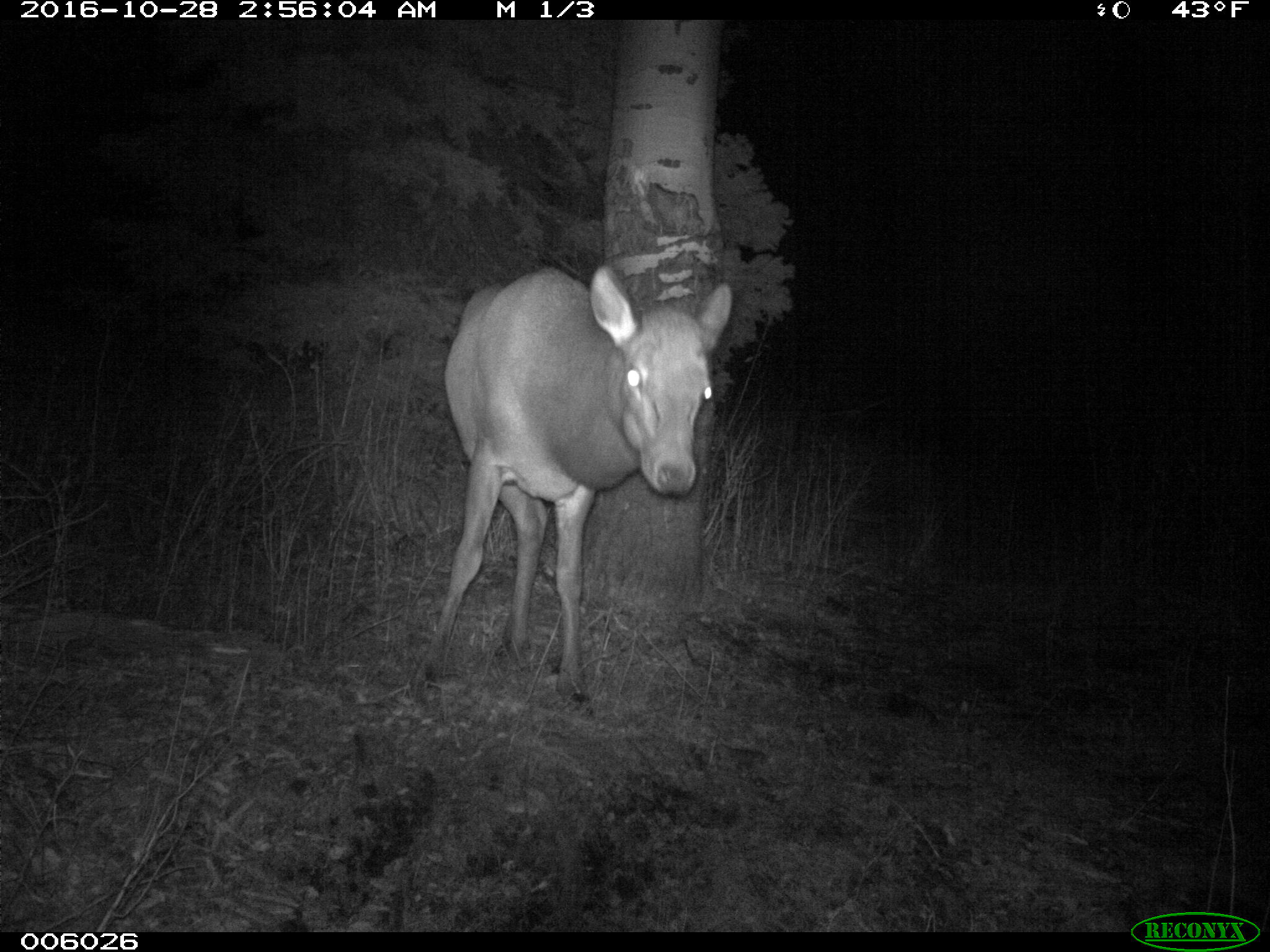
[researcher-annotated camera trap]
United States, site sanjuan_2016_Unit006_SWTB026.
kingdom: Animalia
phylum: Chordata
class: Mammalia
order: Artiodactyla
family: Cervidae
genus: Cervus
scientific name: Cervus elaphus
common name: red deer